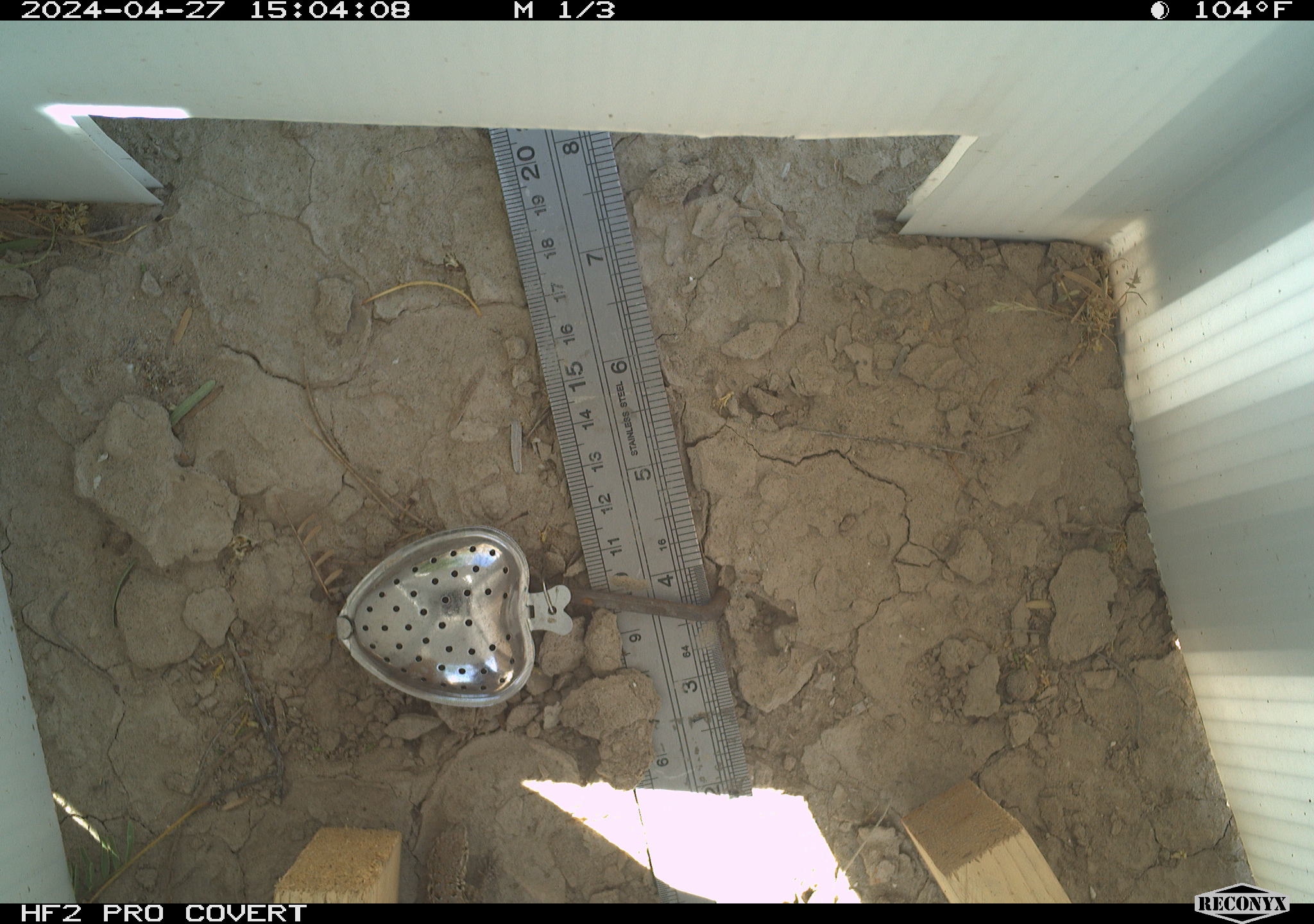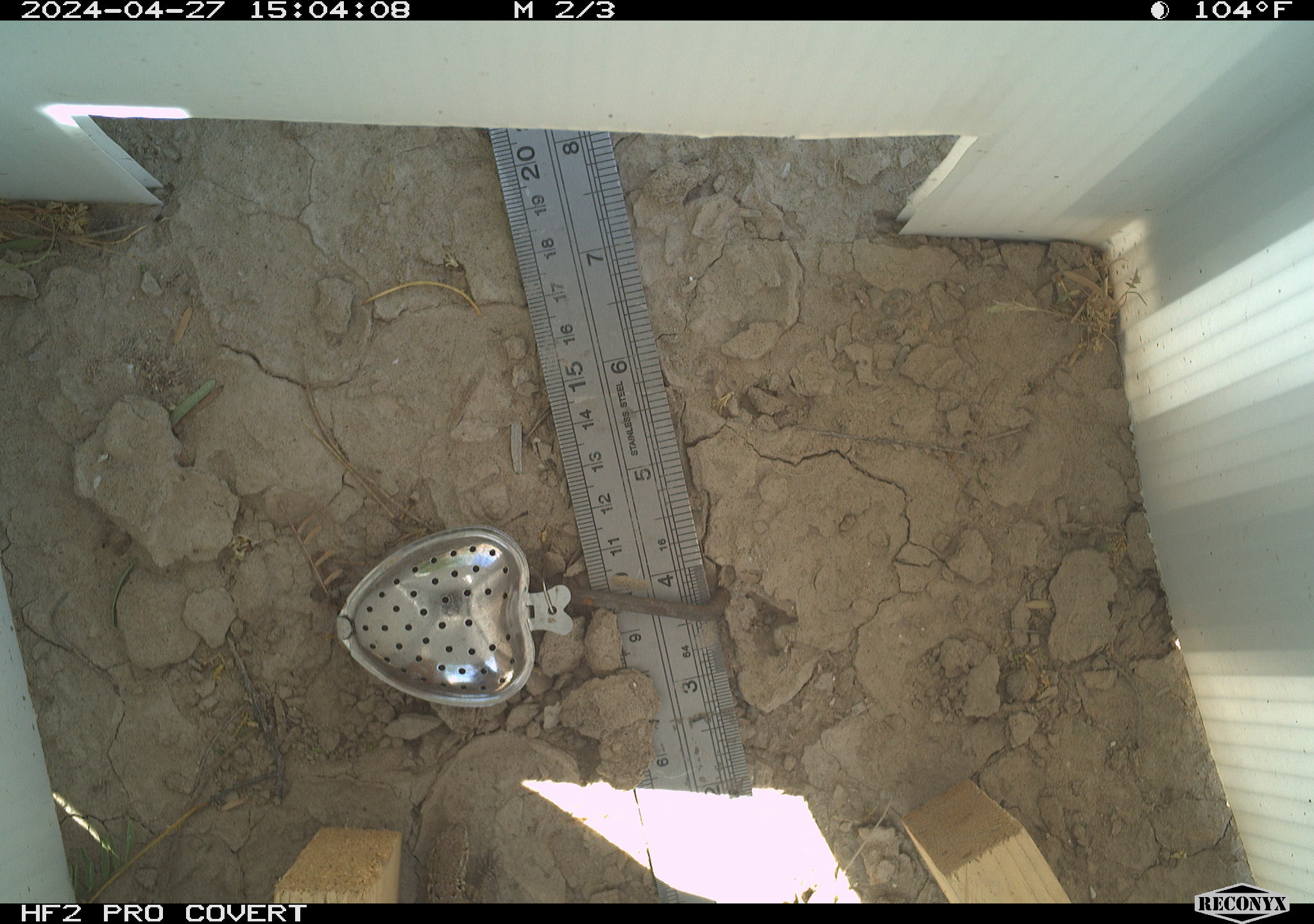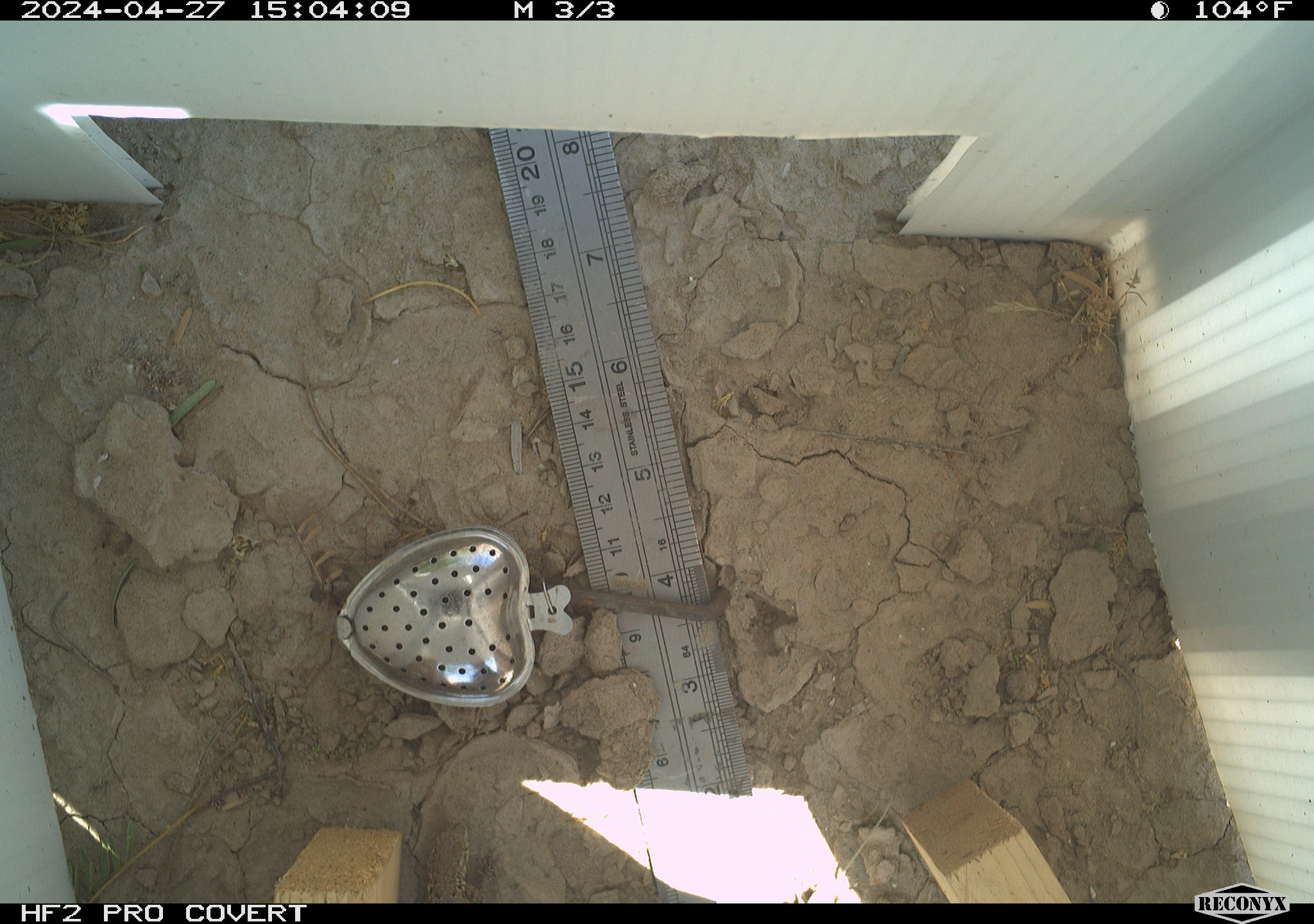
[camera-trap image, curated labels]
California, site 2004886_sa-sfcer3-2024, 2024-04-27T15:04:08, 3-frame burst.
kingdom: Animalia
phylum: Chordata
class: Reptilia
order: Squamata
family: Teiidae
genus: Aspidoscelis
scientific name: Aspidoscelis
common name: whiptail lizards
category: aspidoscelis species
Aspidoscelis species (whiptail lizards) (Aspidoscelis).